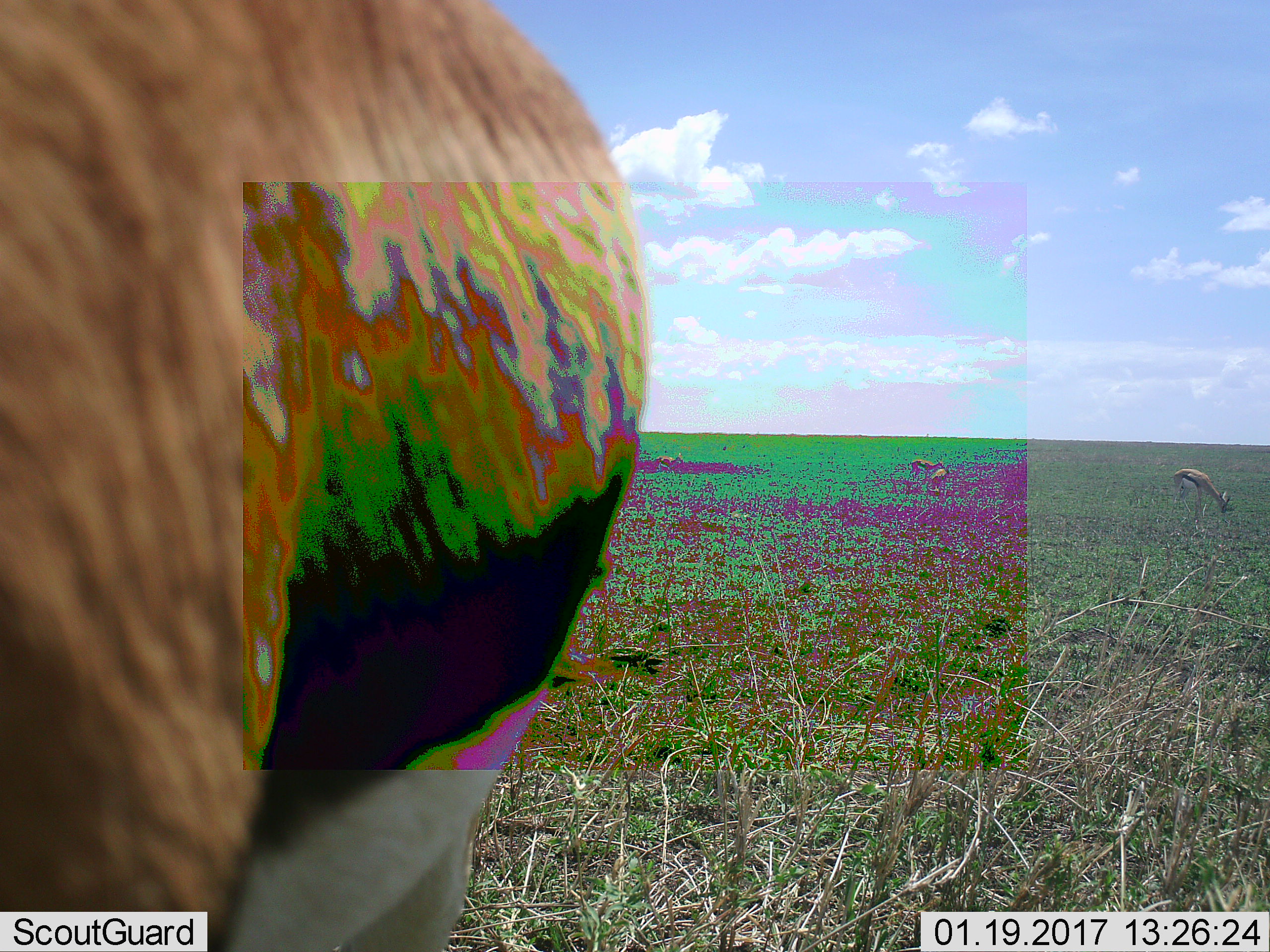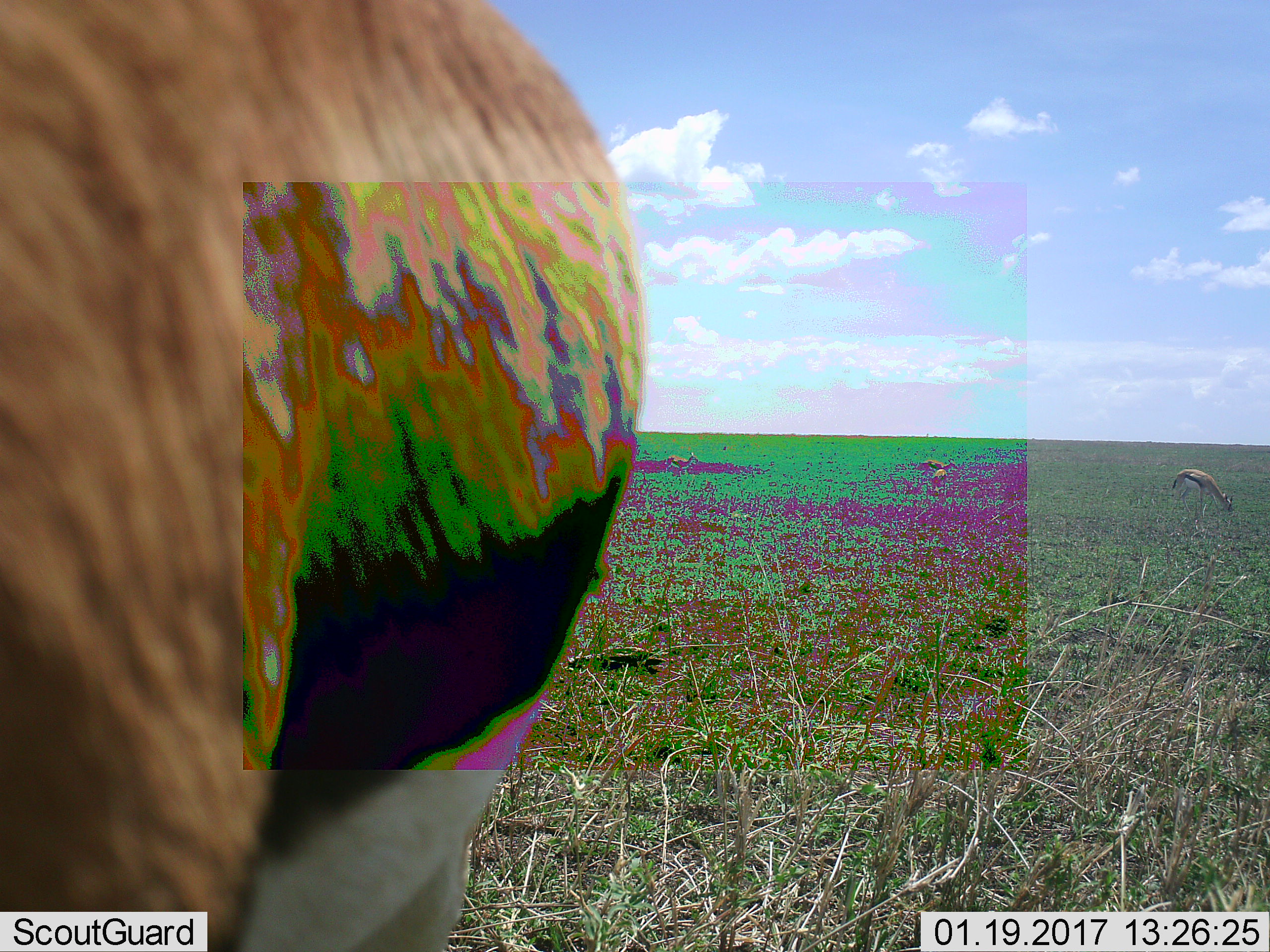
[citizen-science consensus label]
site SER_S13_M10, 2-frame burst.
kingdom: Animalia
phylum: Chordata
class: Mammalia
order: Artiodactyla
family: Bovidae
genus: Eudorcas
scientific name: Eudorcas thomsonii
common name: thomson's gazelle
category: gazellethomsons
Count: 2.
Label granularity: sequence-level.